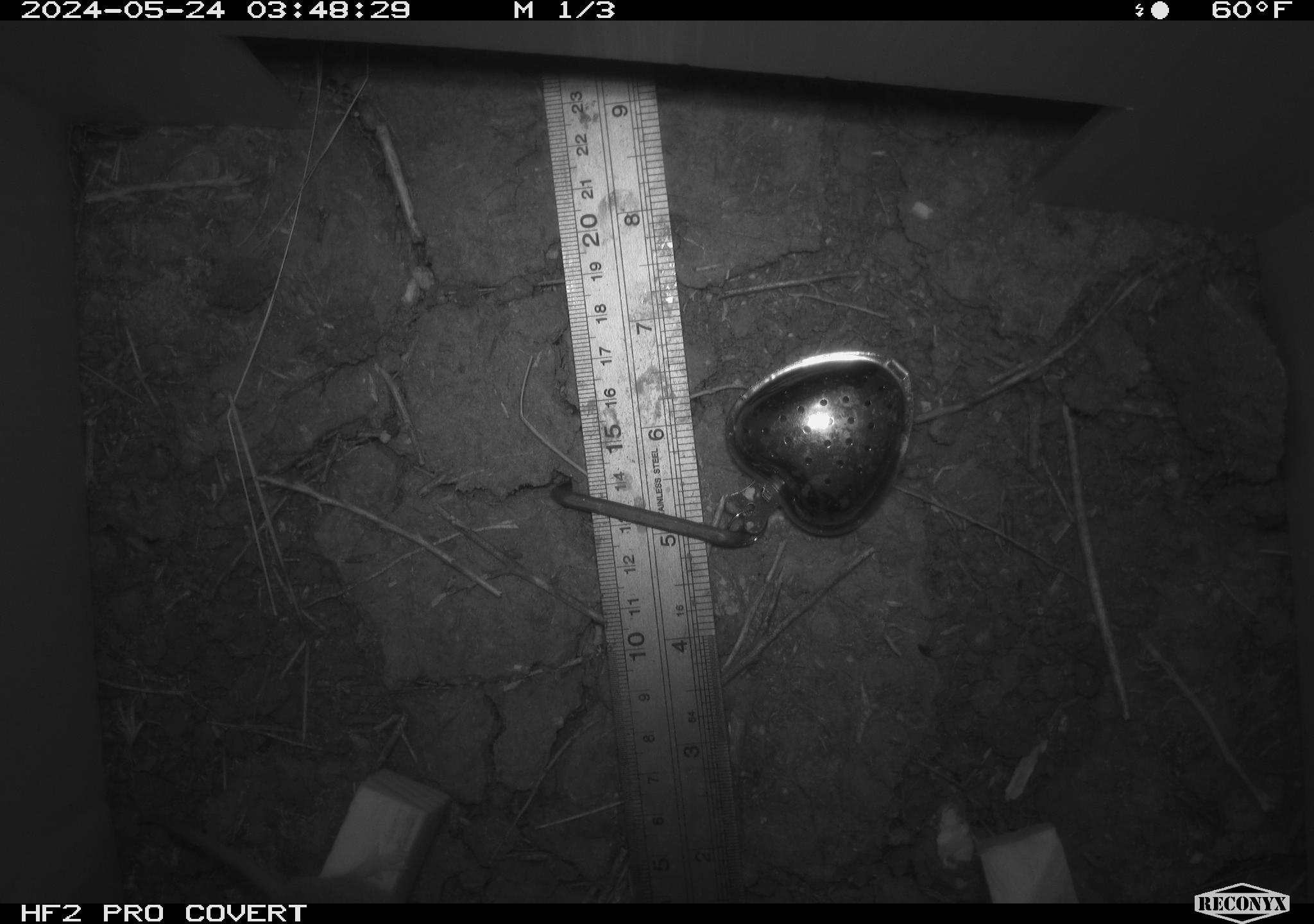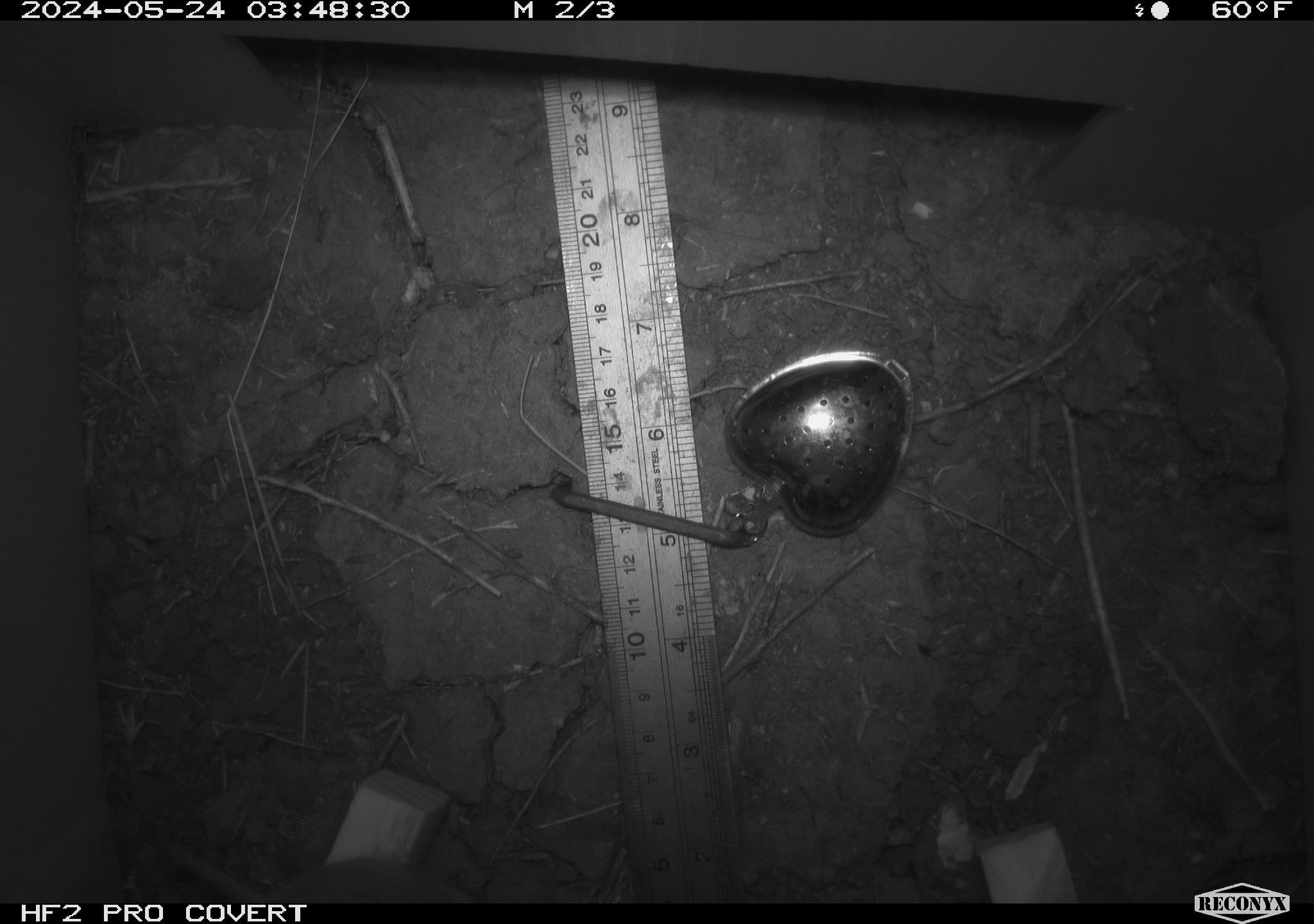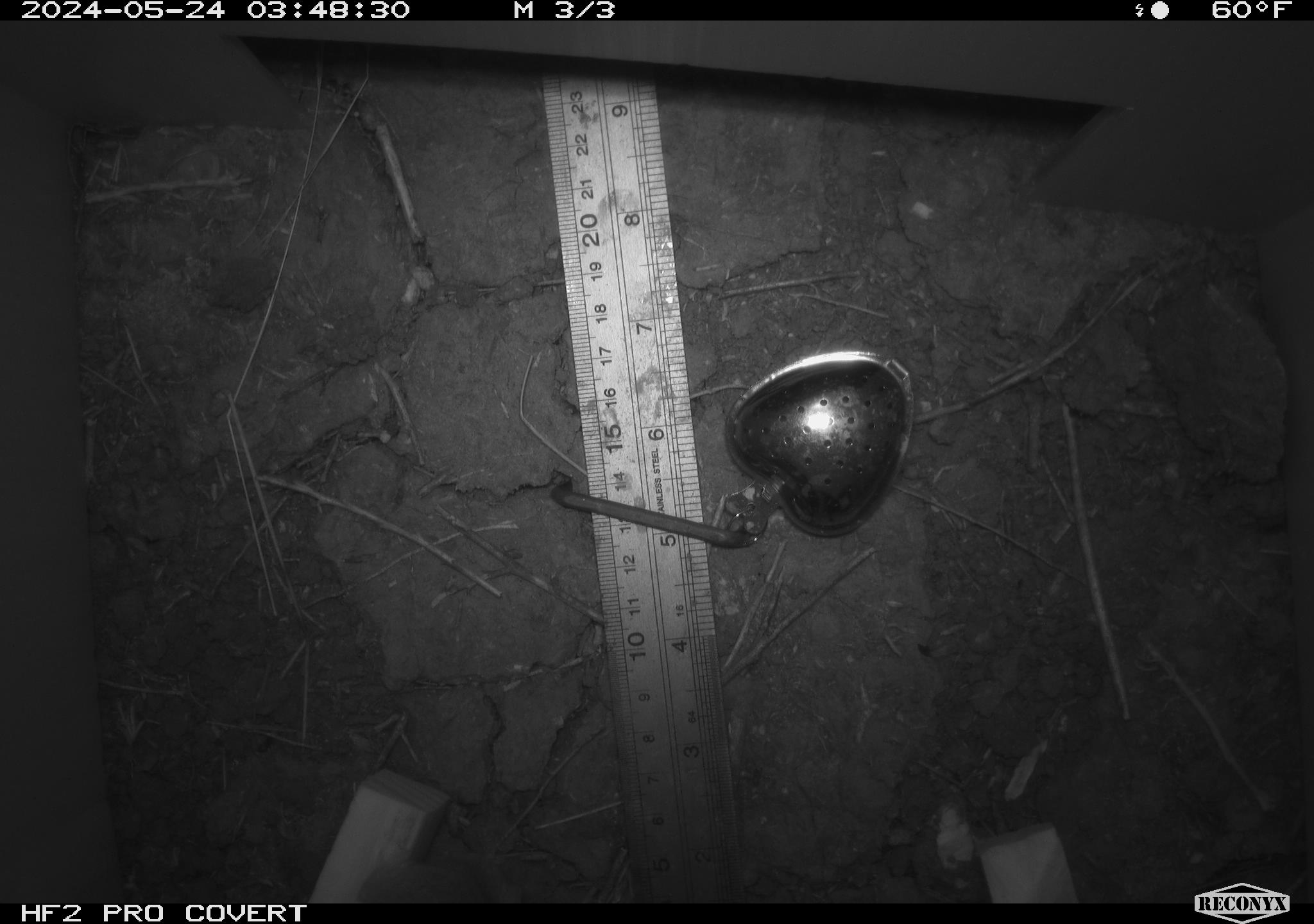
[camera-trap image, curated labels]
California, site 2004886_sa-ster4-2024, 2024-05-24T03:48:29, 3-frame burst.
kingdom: Animalia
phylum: Chordata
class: Mammalia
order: Rodentia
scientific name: Rodentia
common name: mouse species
Mouse species (Rodentia).